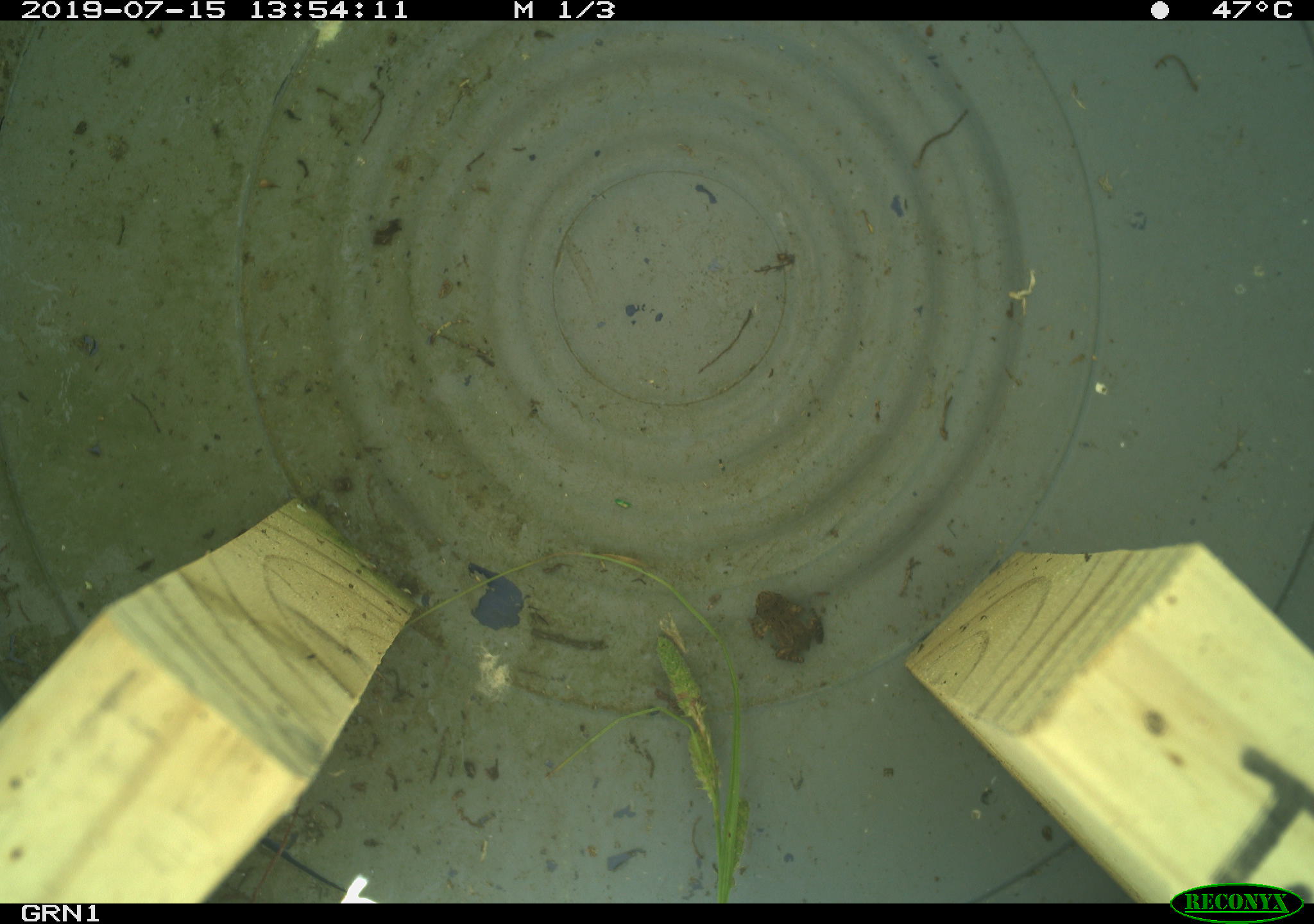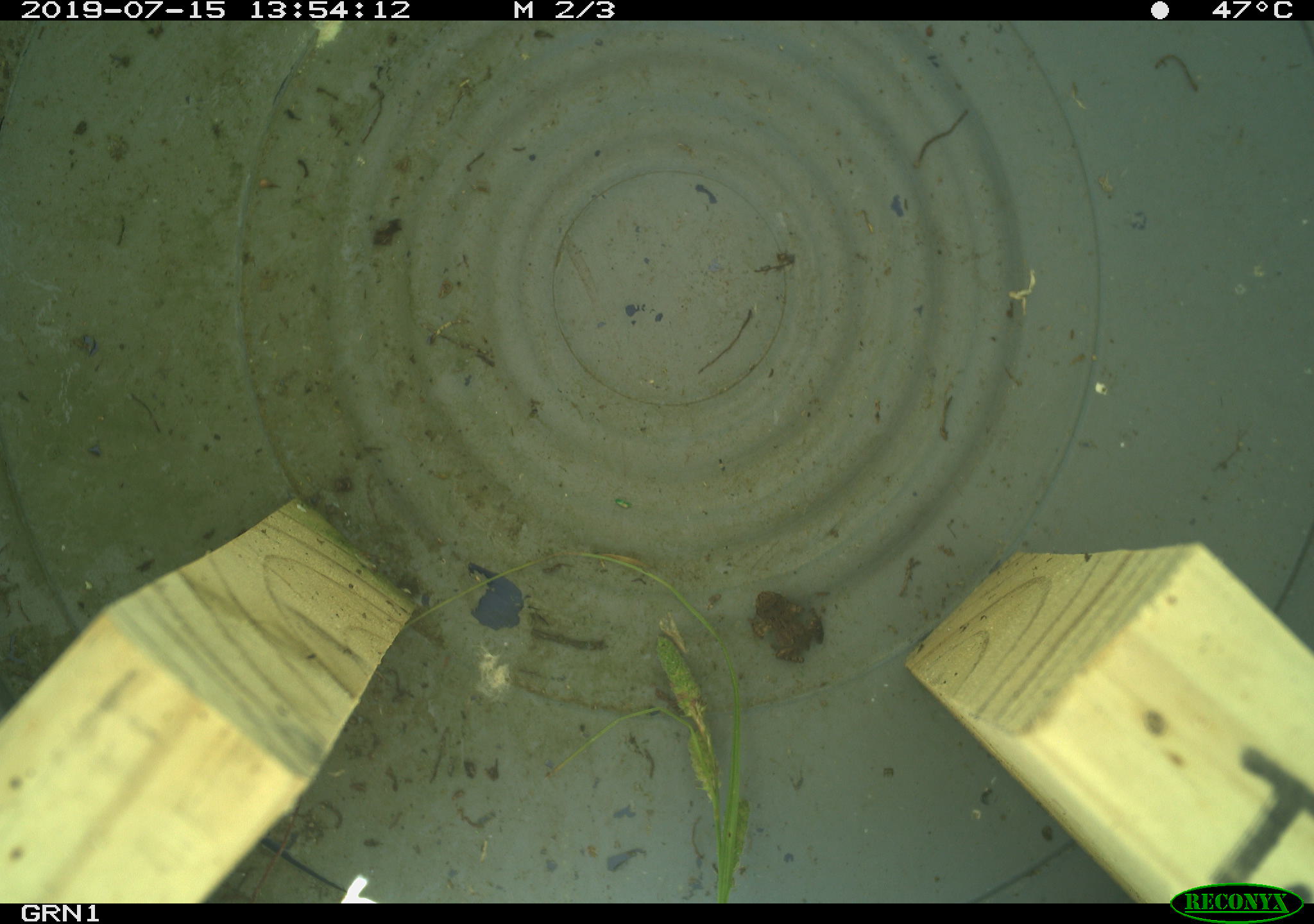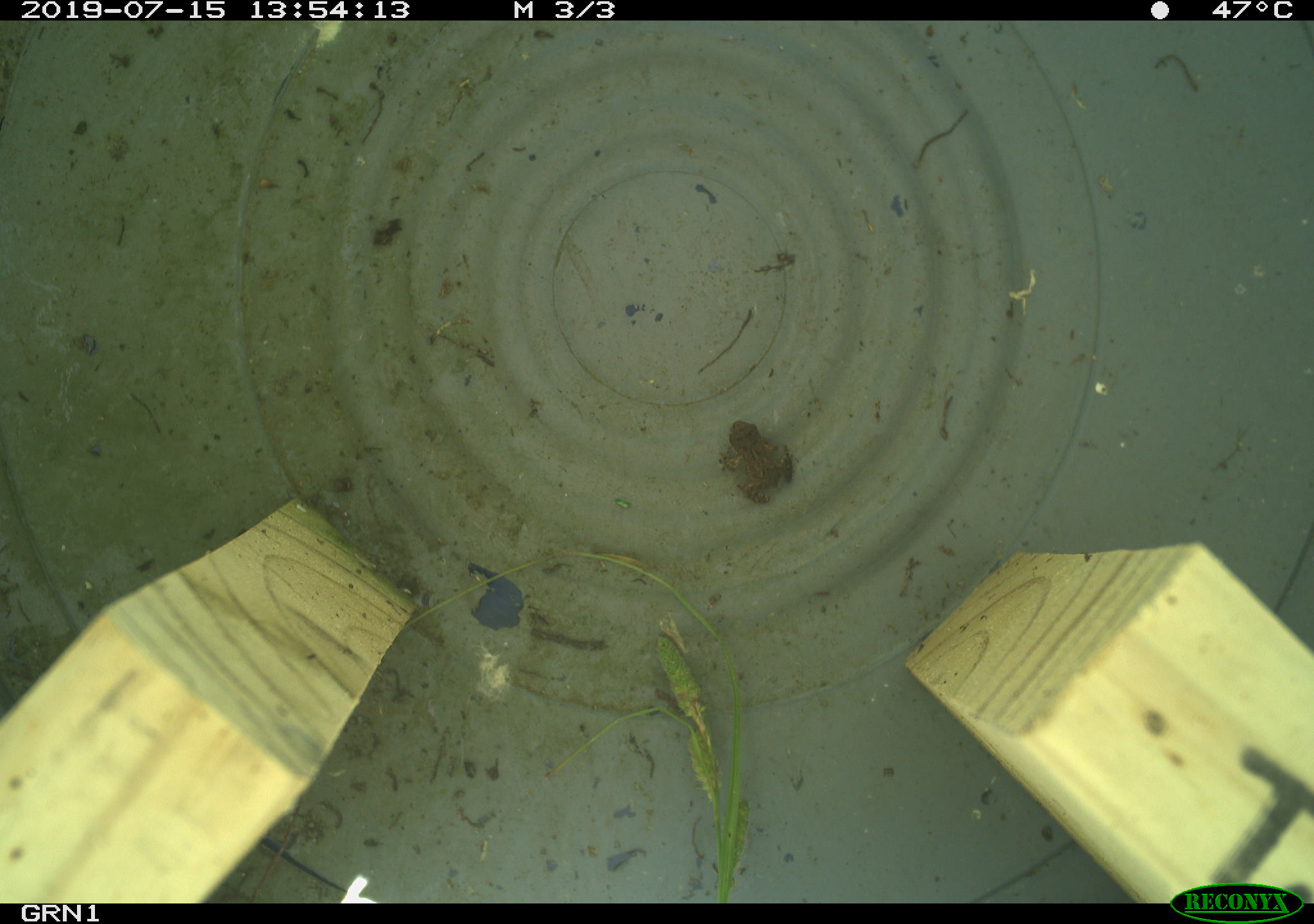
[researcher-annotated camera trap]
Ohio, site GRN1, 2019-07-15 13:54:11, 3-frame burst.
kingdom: Animalia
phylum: Chordata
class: Amphibia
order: Anura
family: Bufonidae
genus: Anaxyrus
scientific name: Anaxyrus americanus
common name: american toad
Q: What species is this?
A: American toad (Anaxyrus americanus).